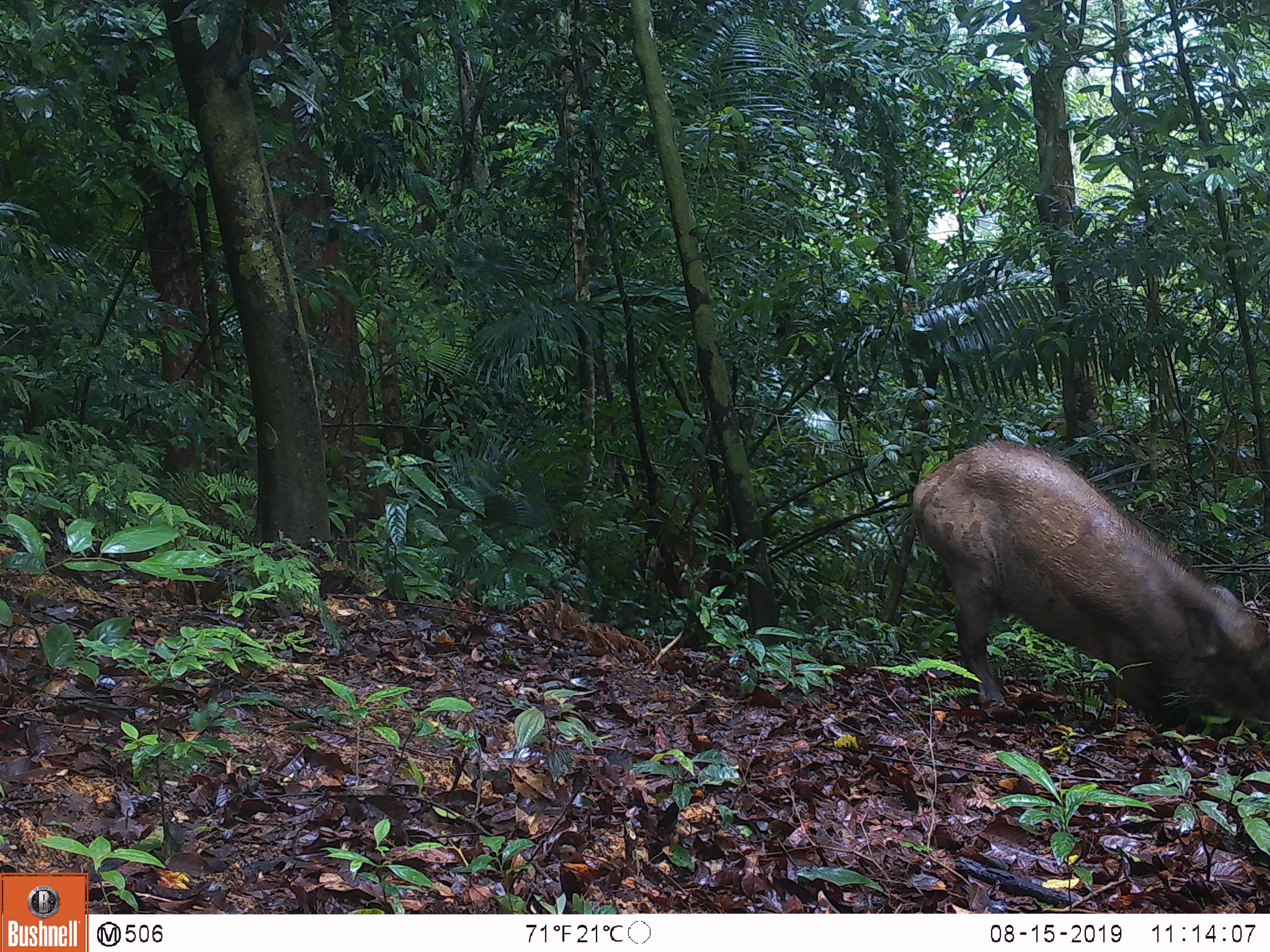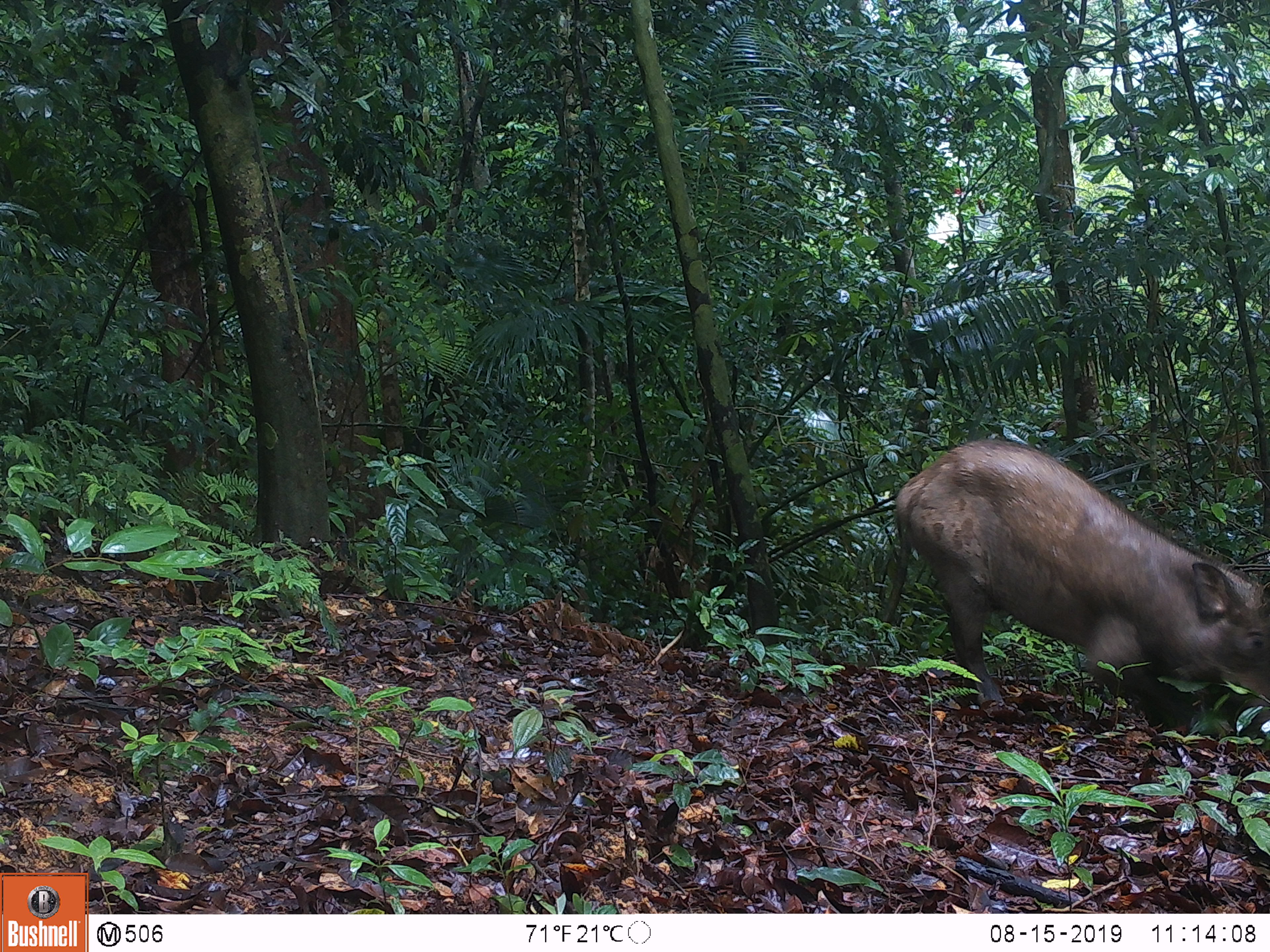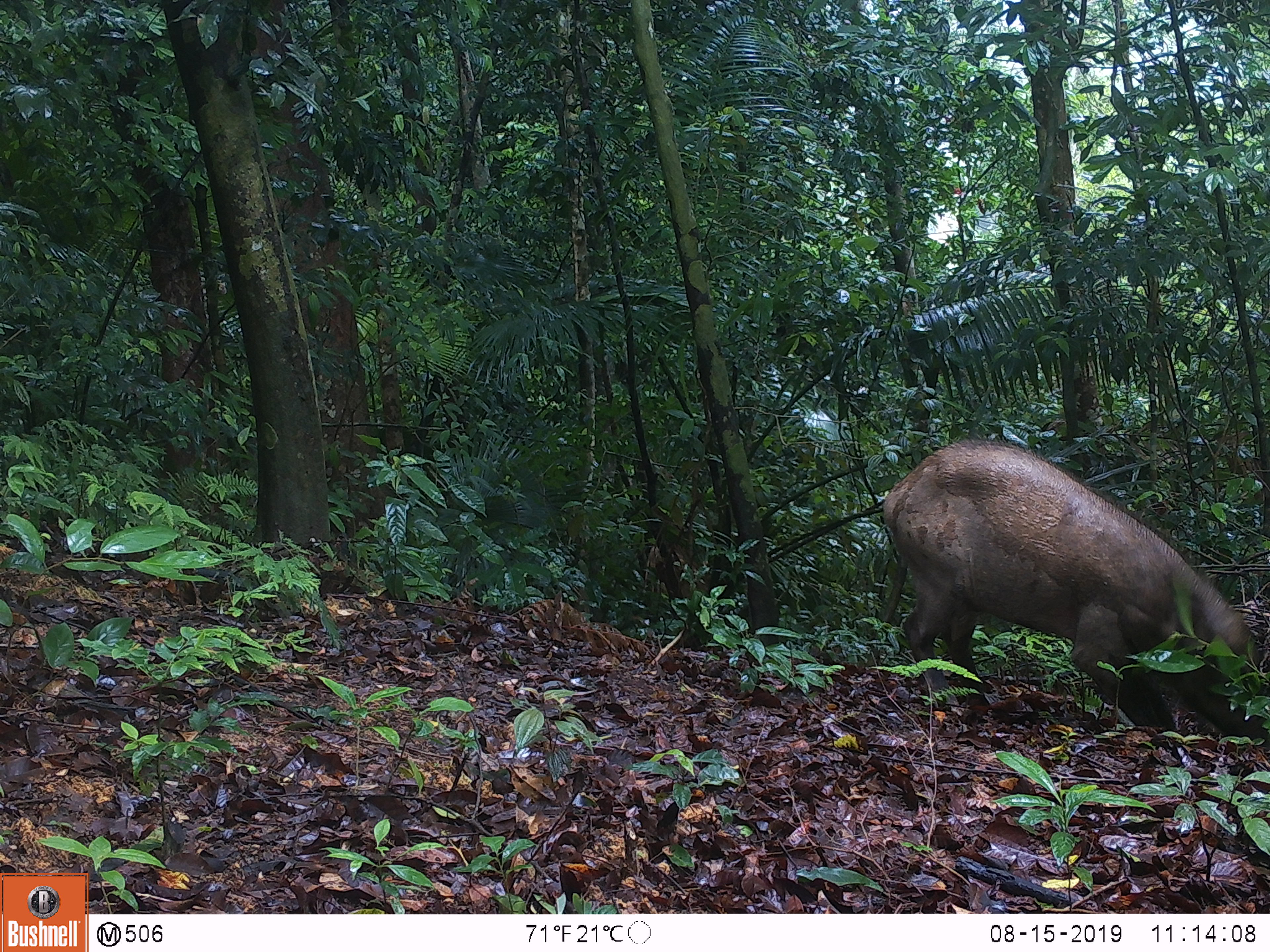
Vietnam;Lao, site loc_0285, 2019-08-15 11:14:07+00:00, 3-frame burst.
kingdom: Animalia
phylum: Chordata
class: Mammalia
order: Artiodactyla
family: Suidae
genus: Sus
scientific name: Sus scrofa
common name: eurasian wild pig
Eurasian wild pig (Sus scrofa). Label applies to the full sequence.